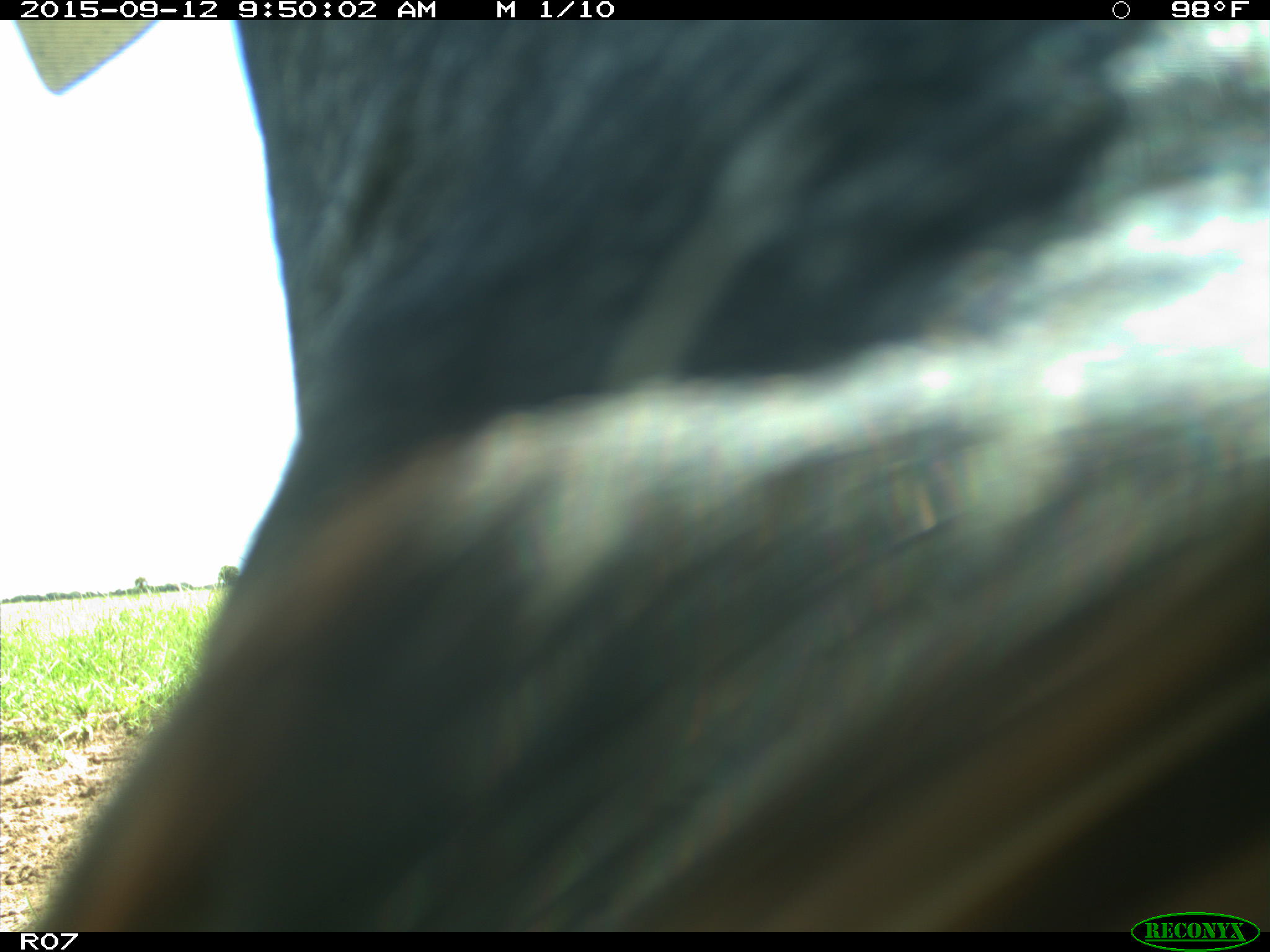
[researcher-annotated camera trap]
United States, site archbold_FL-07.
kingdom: Animalia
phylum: Chordata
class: Mammalia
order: Artiodactyla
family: Bovidae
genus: Bos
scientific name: Bos taurus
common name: domestic cow